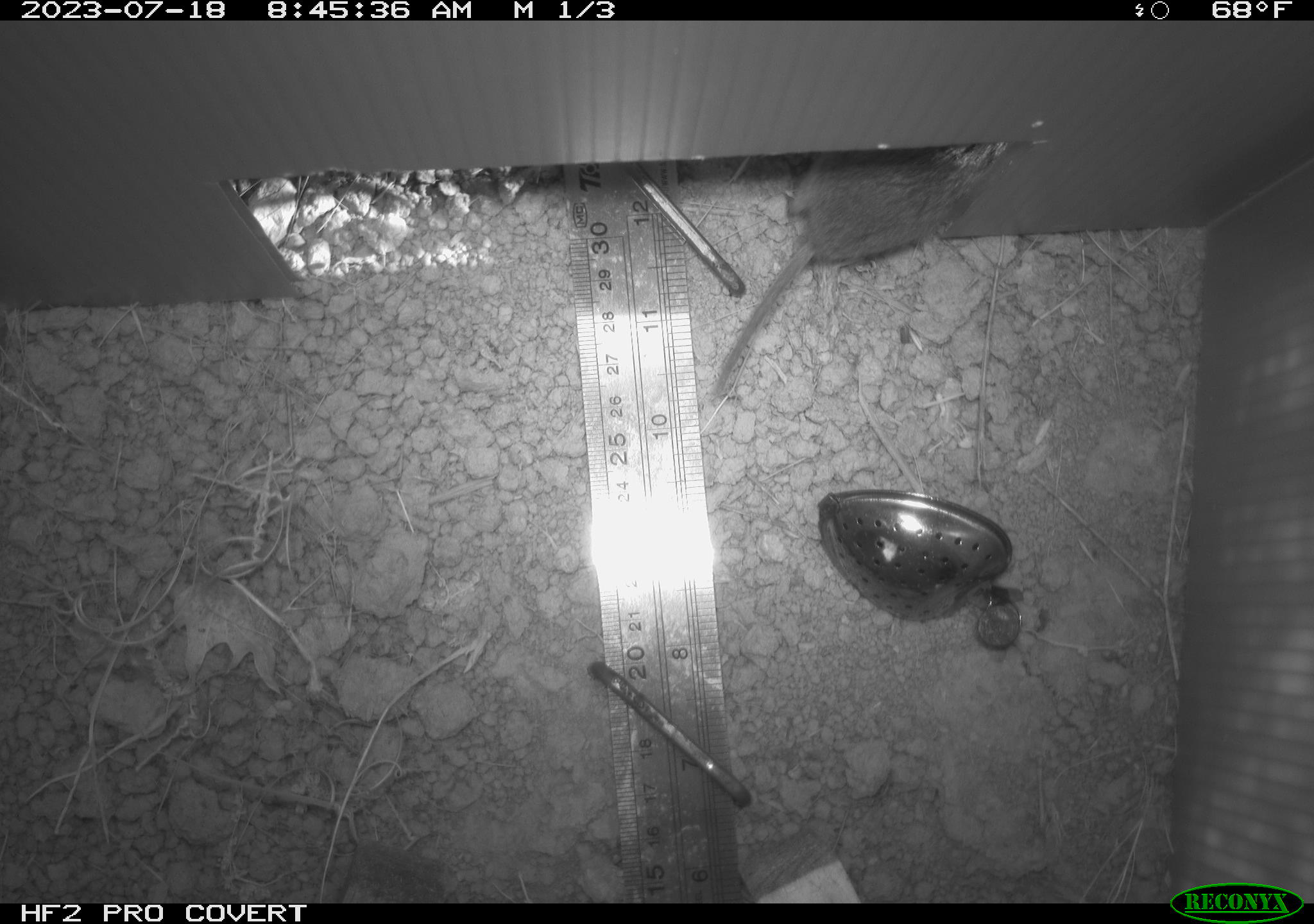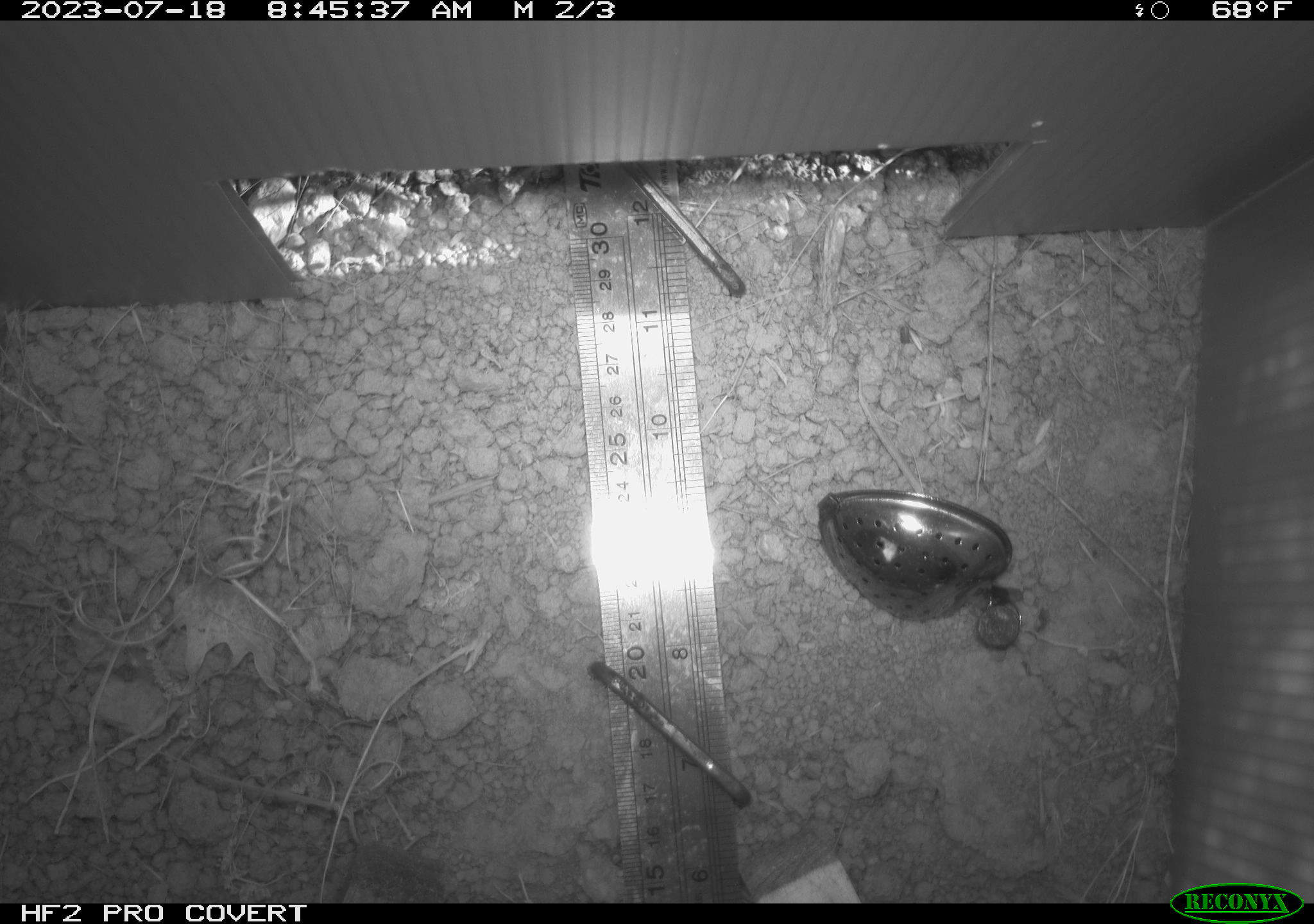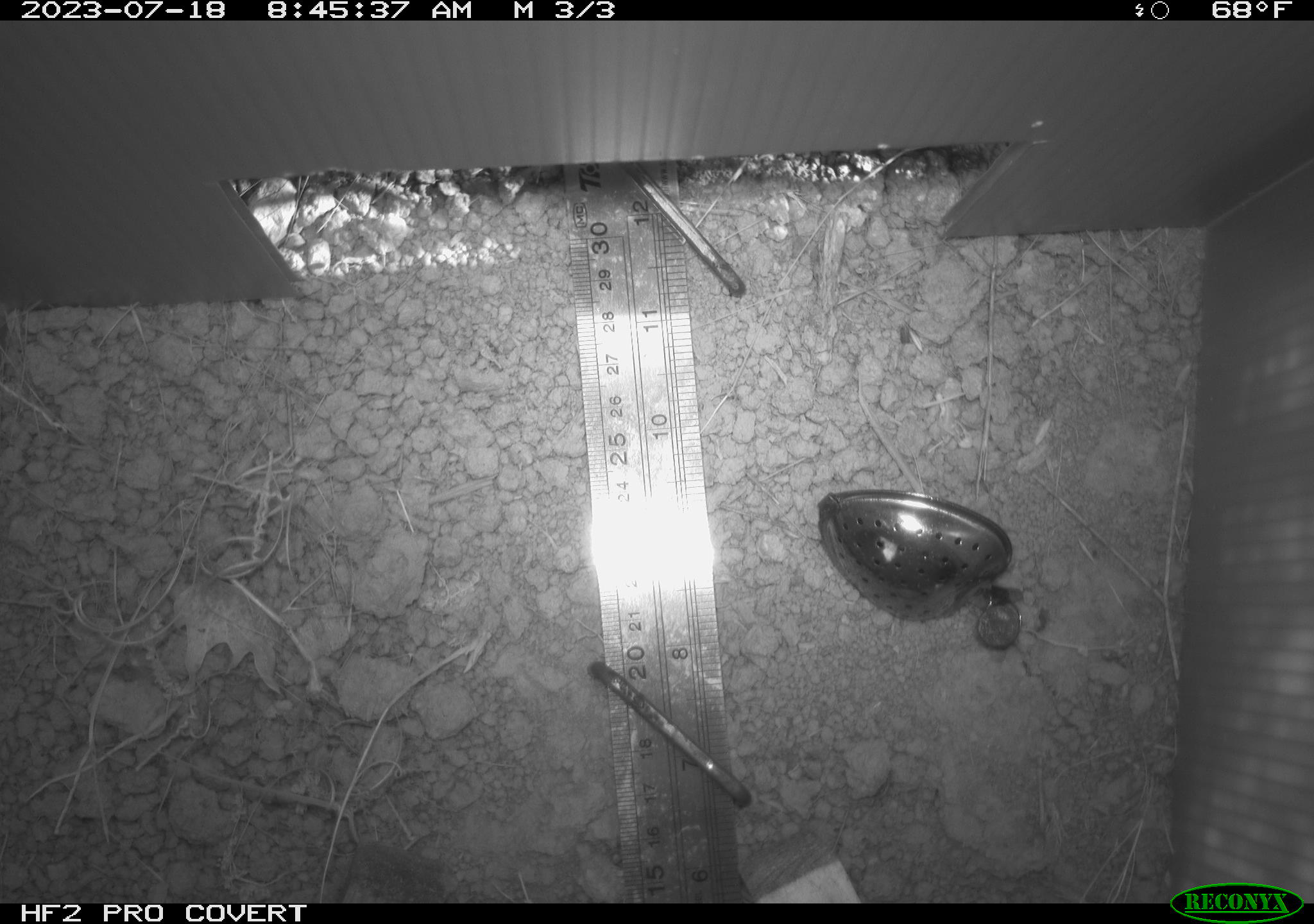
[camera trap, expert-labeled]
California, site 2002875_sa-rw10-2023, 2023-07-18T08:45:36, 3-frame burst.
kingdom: Animalia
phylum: Chordata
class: Mammalia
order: Rodentia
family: Cricetidae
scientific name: Arvicolinae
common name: voles, lemmings, and muskrats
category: arvicolinae subfamily